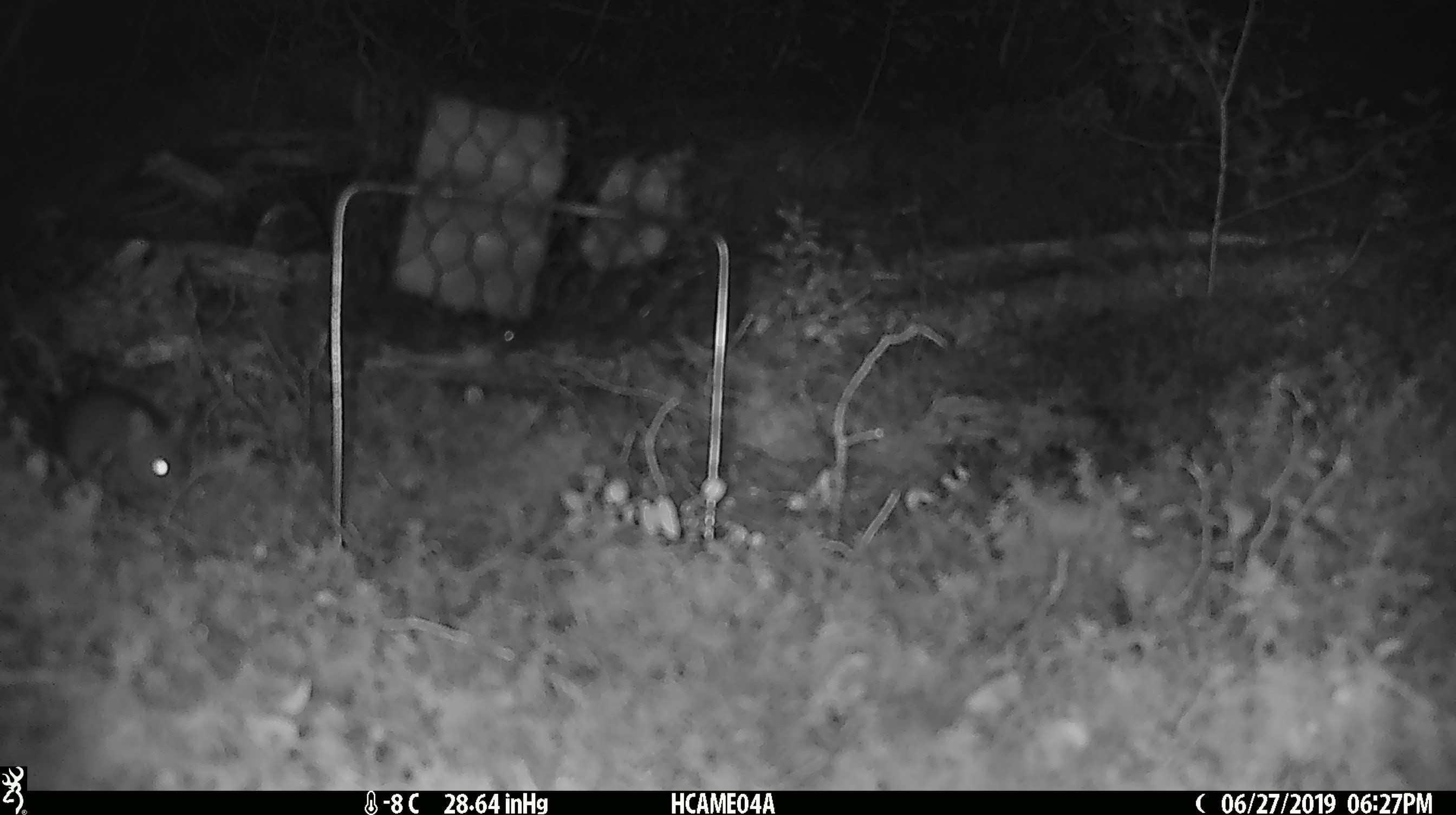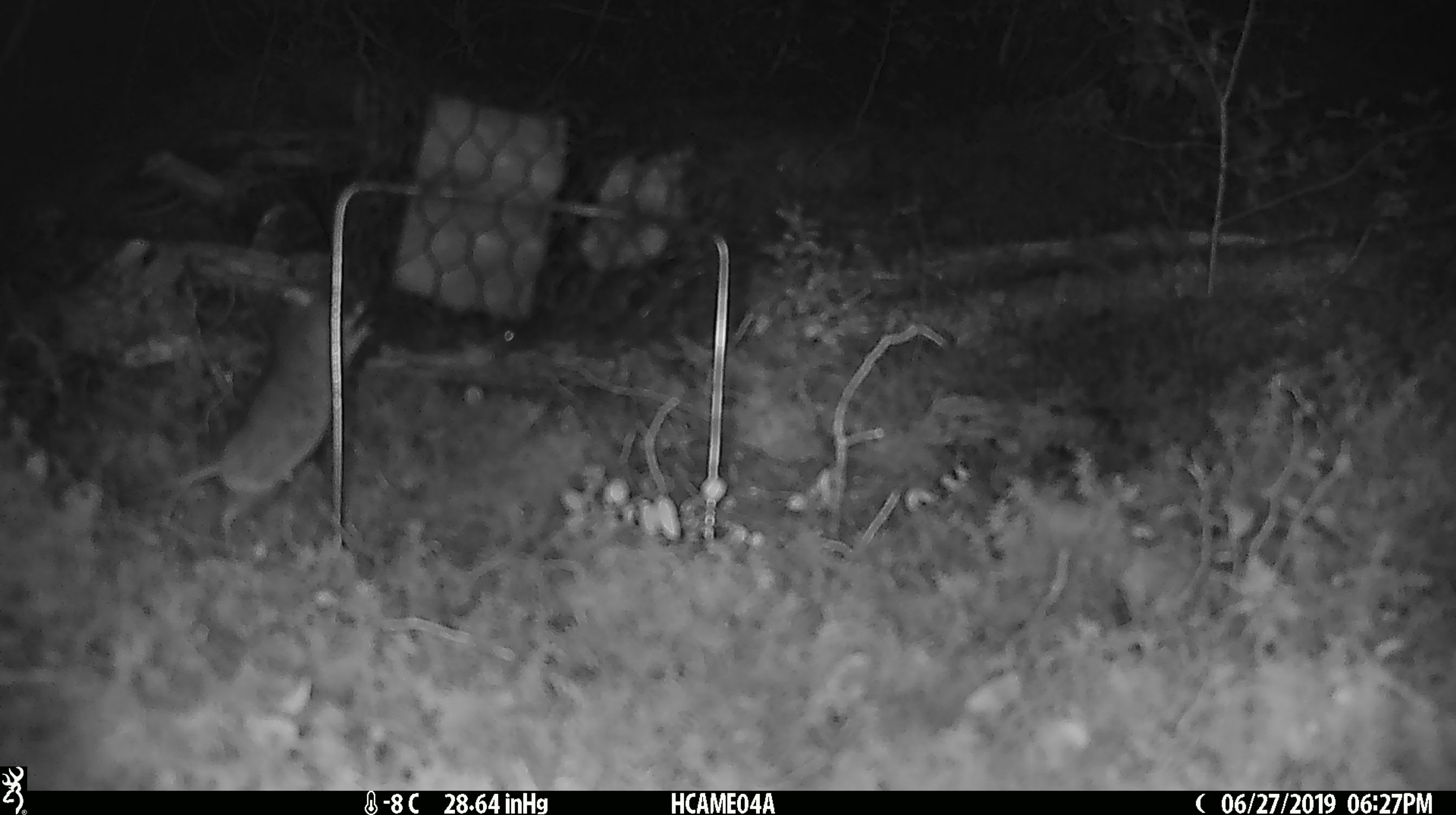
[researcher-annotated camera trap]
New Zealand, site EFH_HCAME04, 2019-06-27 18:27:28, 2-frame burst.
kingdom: Animalia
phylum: Chordata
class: Mammalia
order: Rodentia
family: Muridae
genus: Mus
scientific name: Mus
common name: mouse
Mouse (Mus).